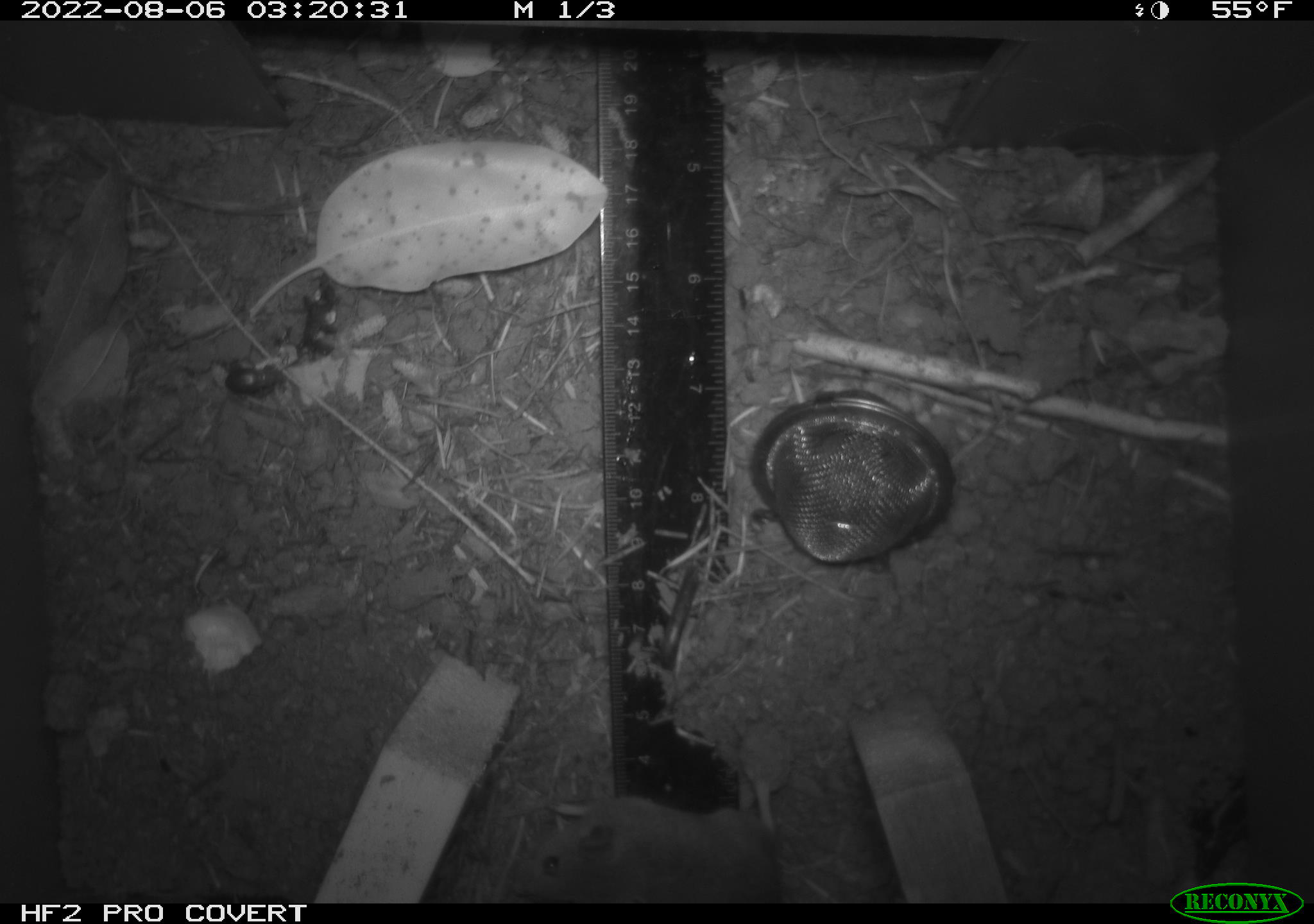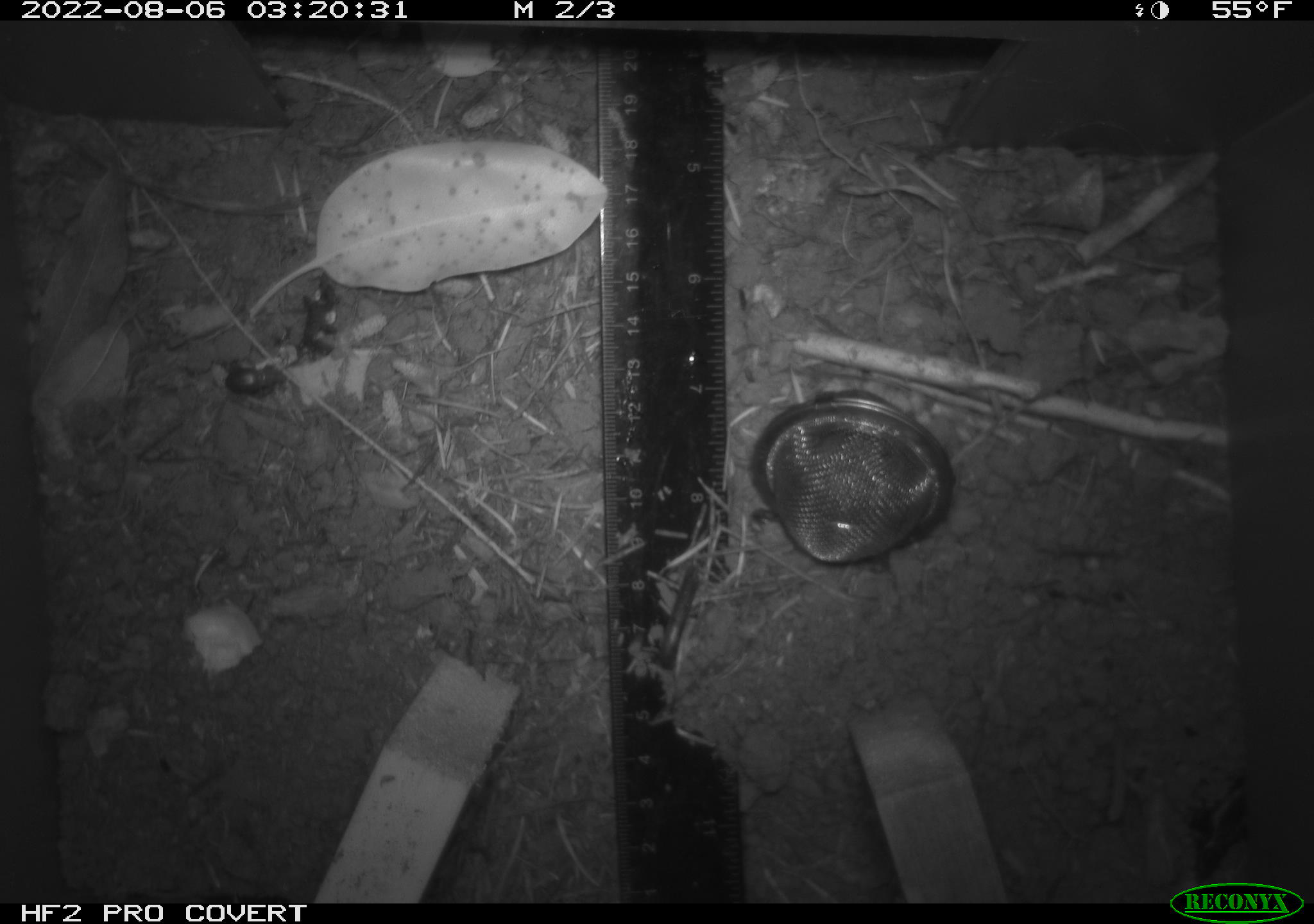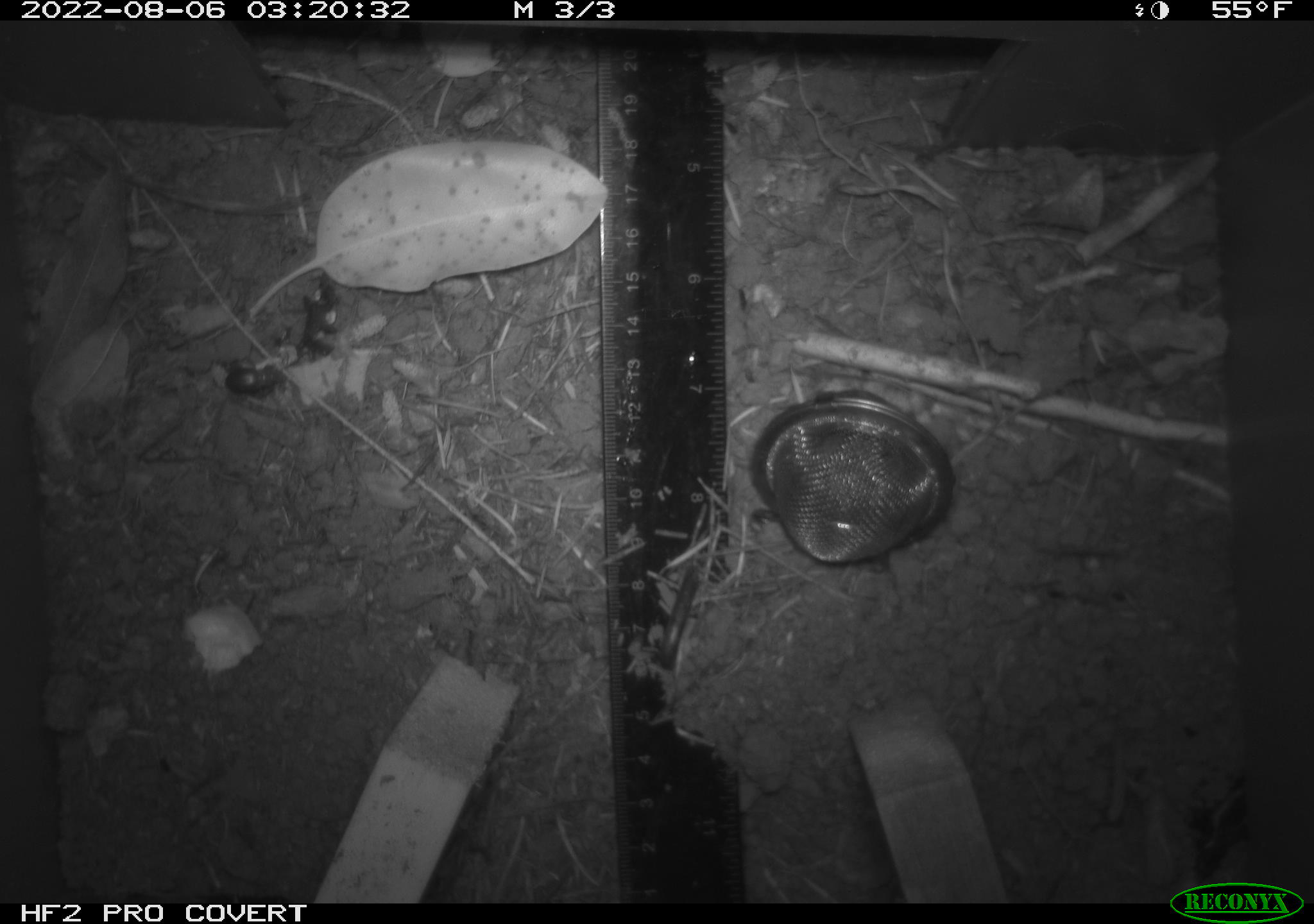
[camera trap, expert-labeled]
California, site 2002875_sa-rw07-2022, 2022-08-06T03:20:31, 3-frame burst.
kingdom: Animalia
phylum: Chordata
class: Mammalia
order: Rodentia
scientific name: Rodentia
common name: mouse species